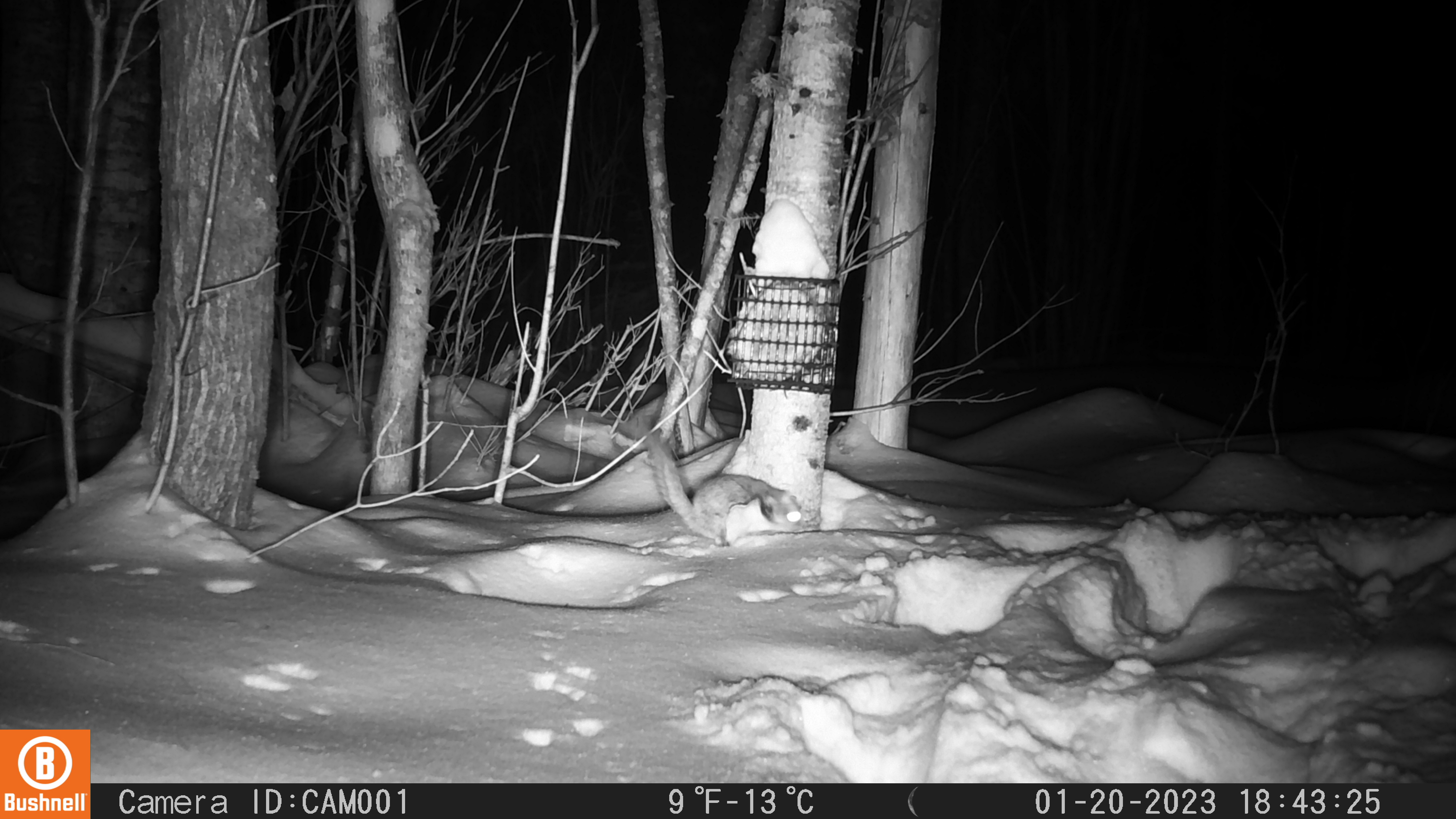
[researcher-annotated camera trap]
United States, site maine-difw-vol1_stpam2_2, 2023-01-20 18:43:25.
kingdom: Animalia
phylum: Chordata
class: Mammalia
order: Rodentia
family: Sciuridae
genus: Glaucomys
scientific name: Glaucomys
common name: flying squirrel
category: flying squirrel sp.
Flying squirrel sp. (flying squirrel) (Glaucomys).